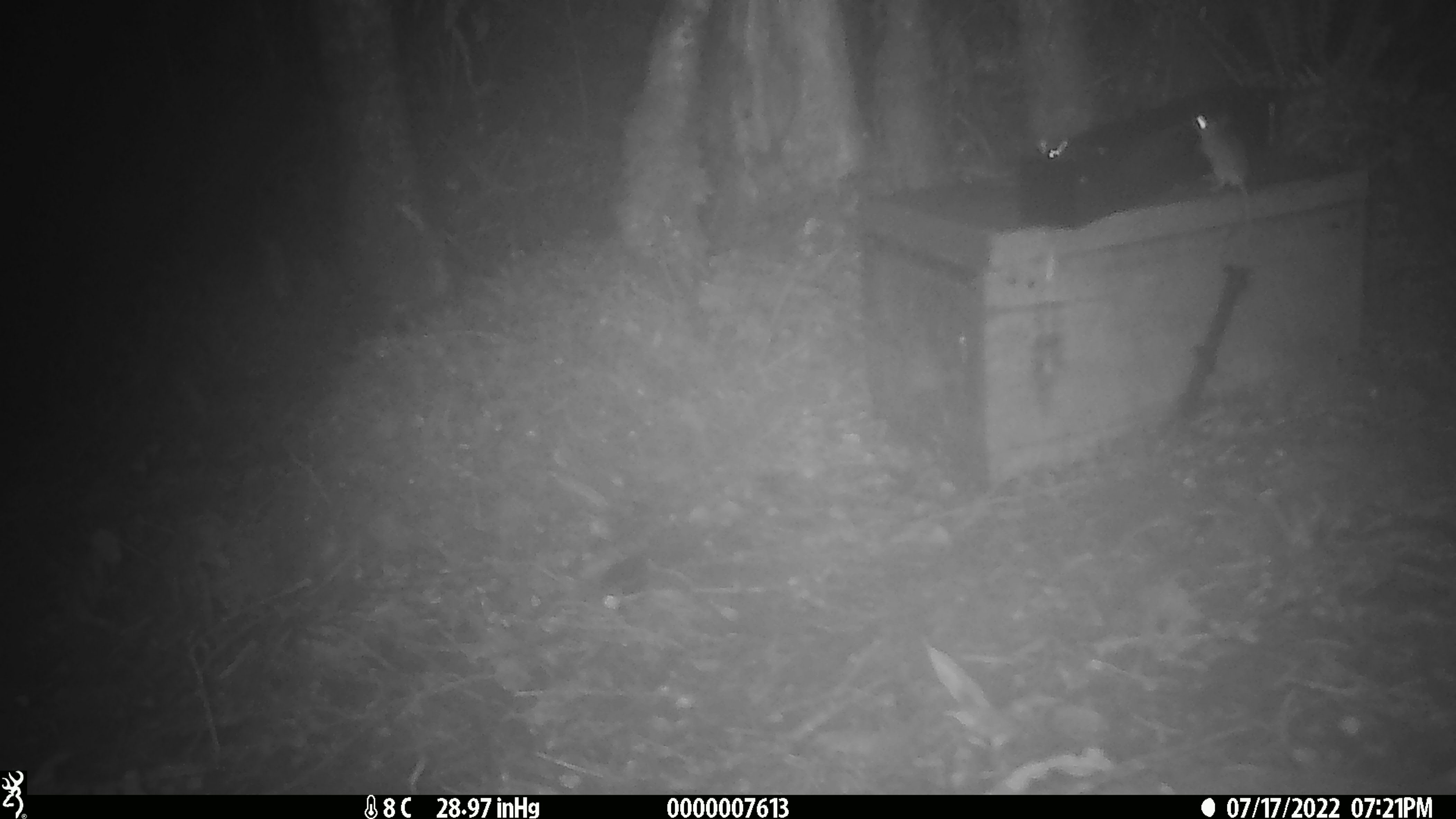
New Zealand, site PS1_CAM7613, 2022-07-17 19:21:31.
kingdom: Animalia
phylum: Chordata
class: Mammalia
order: Rodentia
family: Muridae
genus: Mus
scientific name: Mus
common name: mouse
Mouse (Mus).